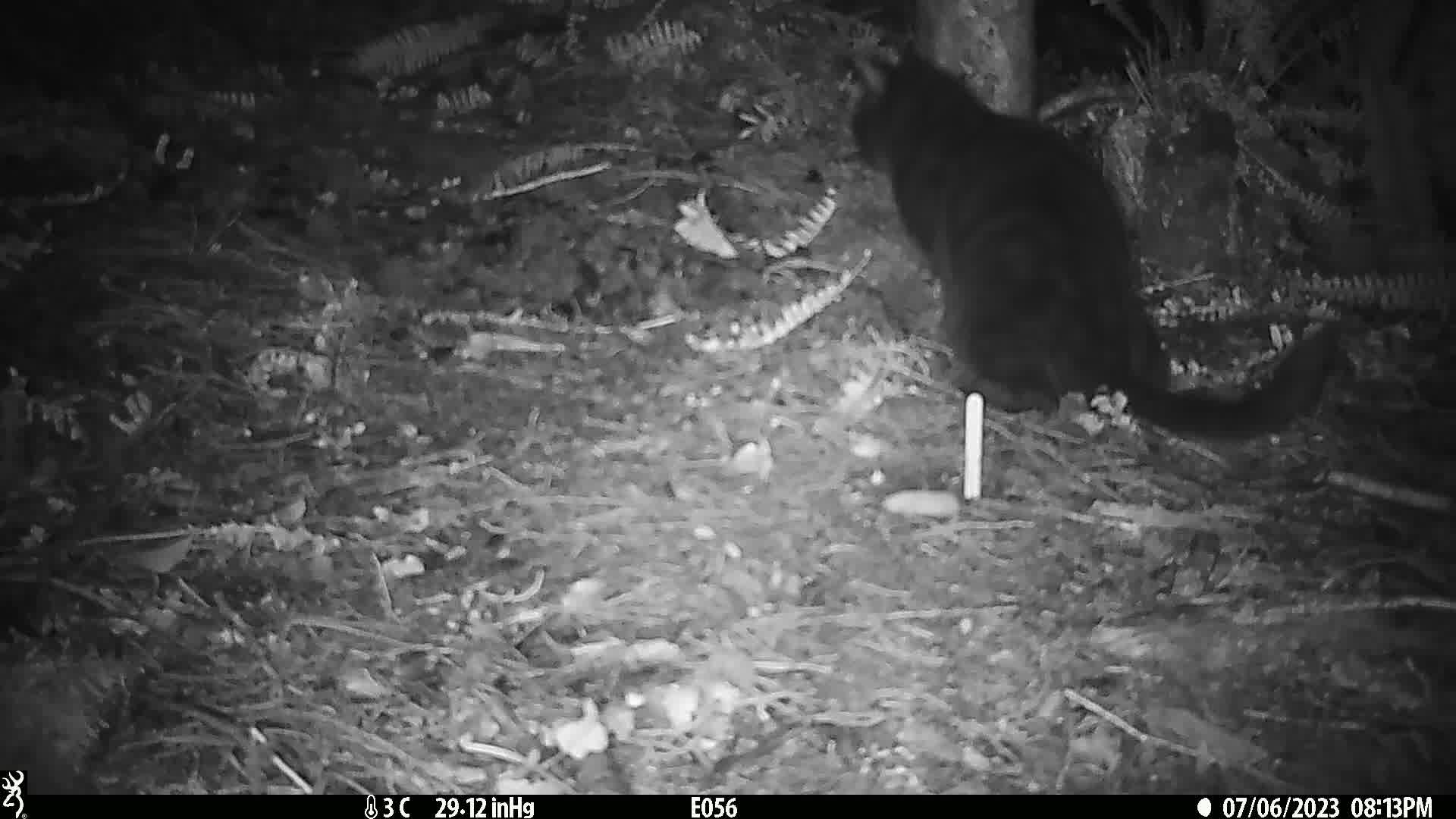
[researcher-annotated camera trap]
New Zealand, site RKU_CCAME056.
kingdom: Animalia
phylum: Chordata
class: Mammalia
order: Carnivora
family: Felidae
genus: Felis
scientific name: Felis catus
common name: domestic cat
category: cat